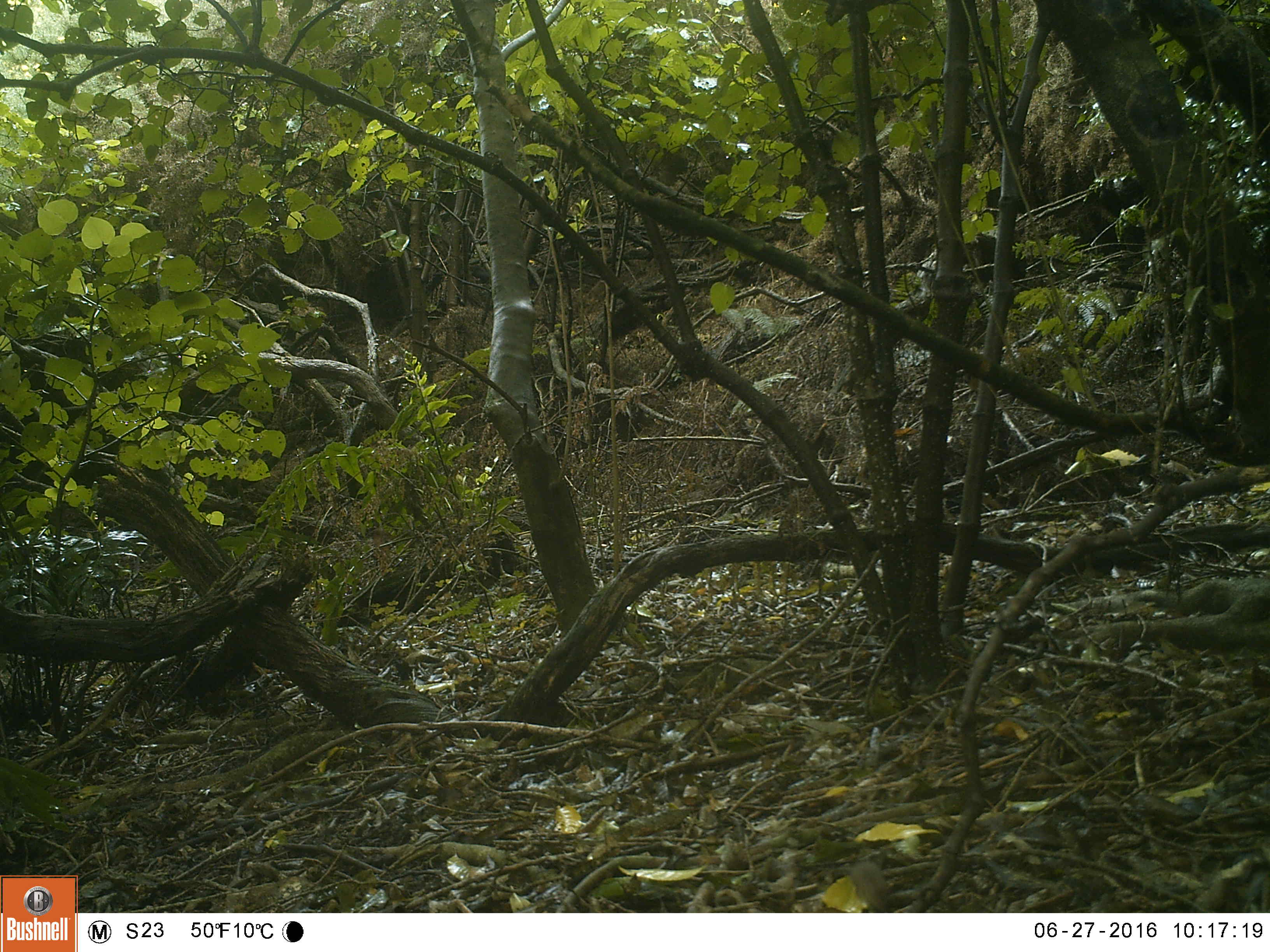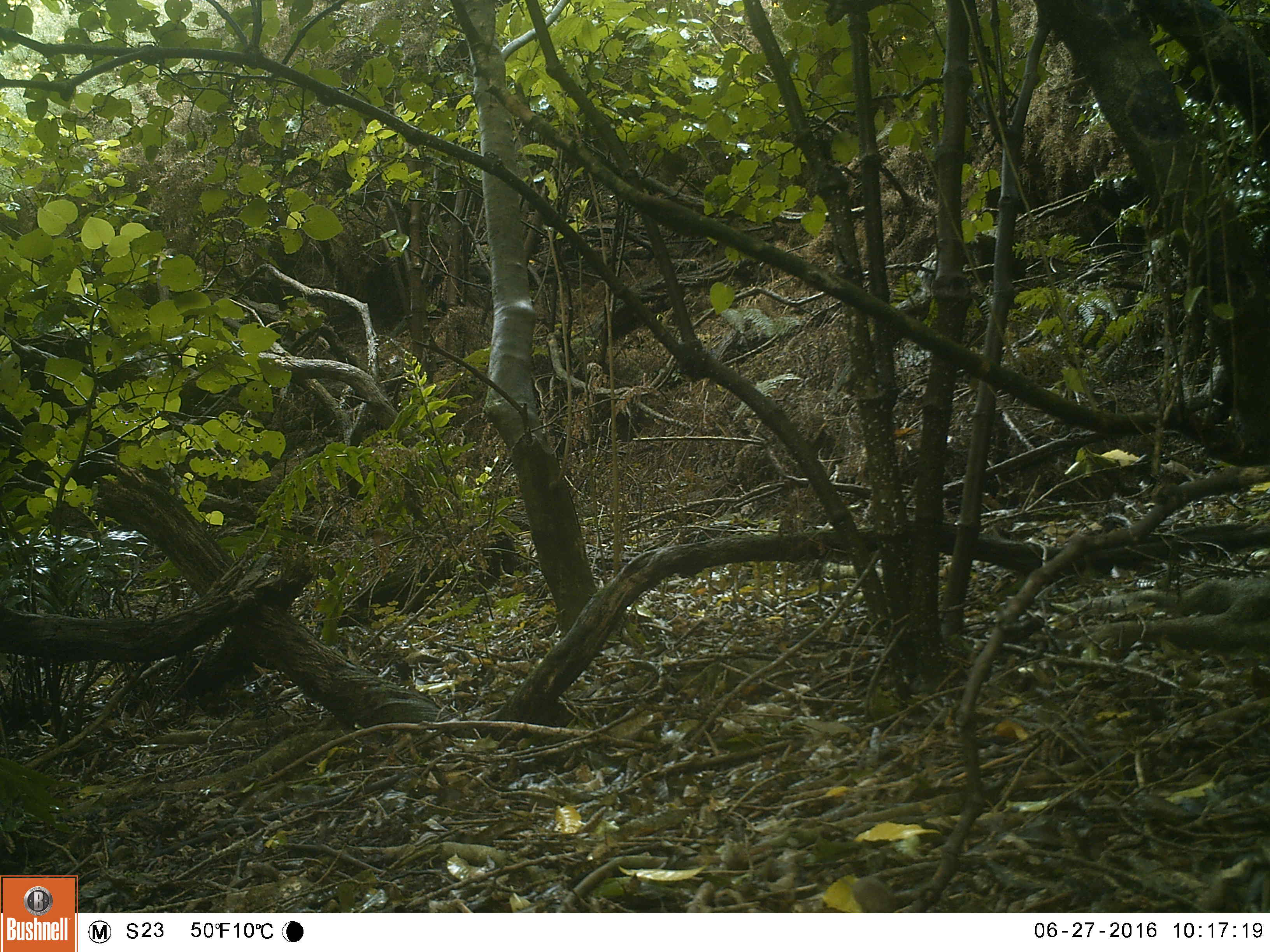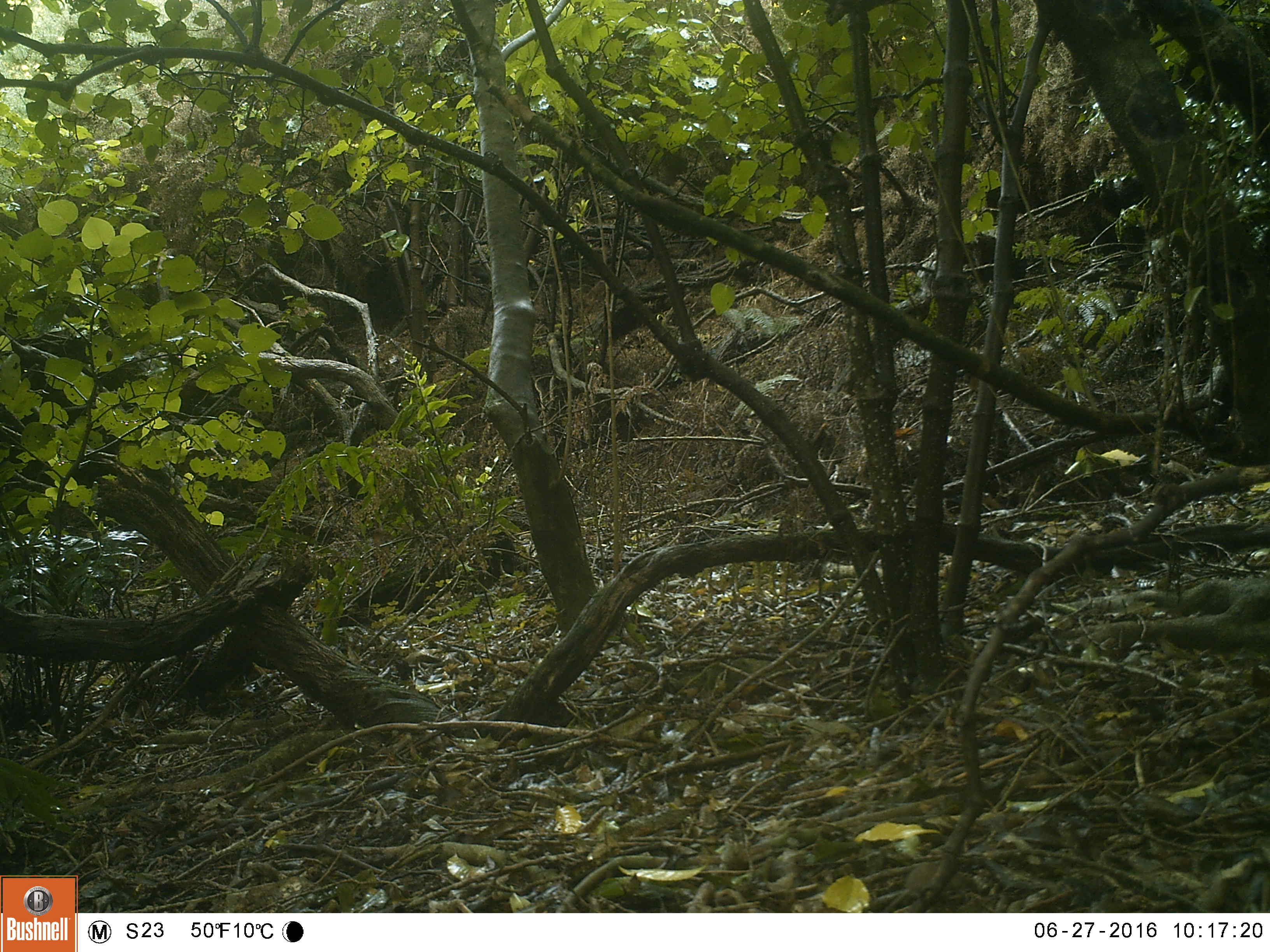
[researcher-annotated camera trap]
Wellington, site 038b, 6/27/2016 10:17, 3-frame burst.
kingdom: Animalia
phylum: Chordata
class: Mammalia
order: Rodentia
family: Muridae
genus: Mus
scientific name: Mus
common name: mouse